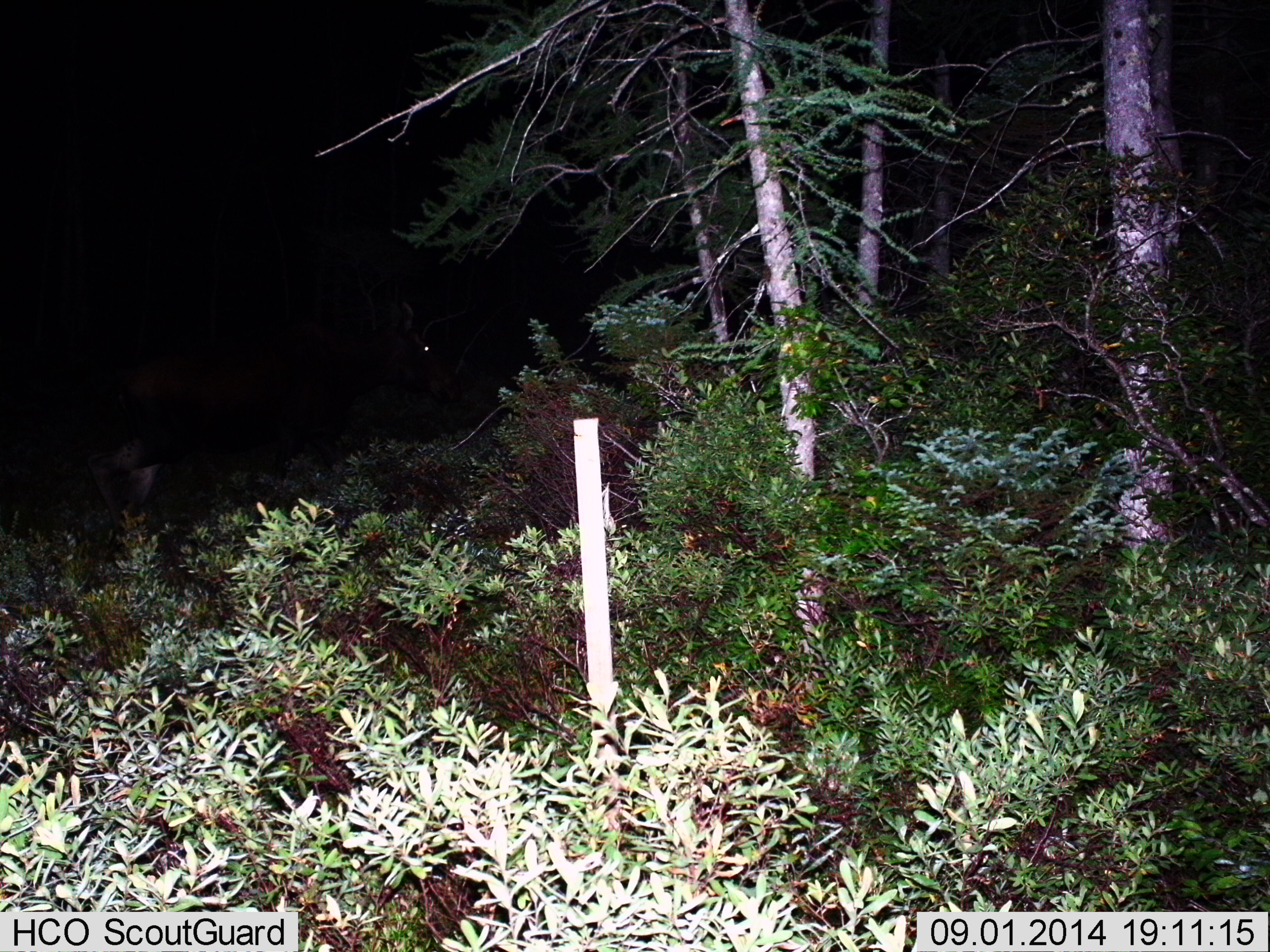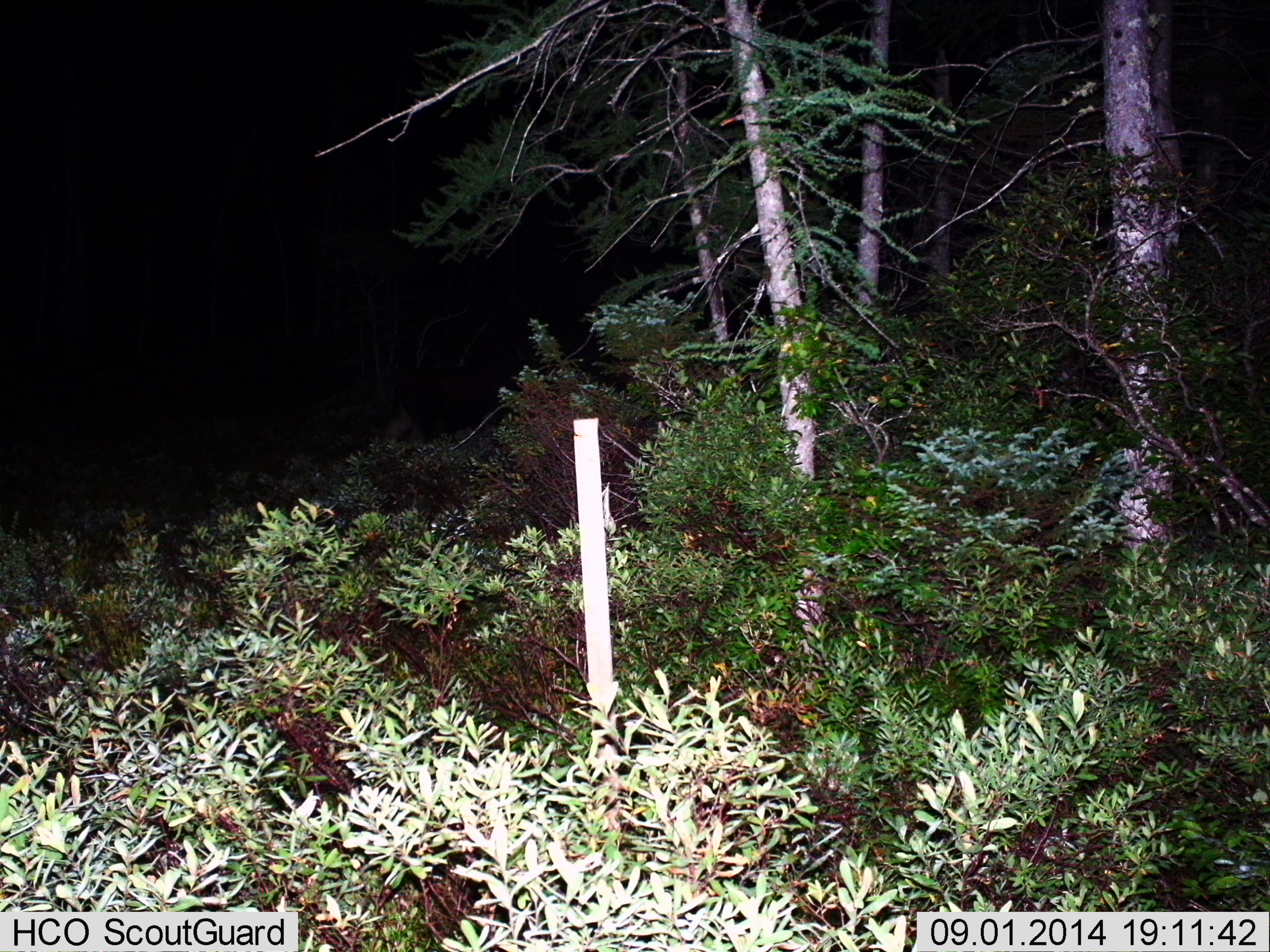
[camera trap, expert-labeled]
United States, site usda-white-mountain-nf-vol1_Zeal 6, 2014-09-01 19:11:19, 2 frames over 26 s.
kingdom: Animalia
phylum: Chordata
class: Mammalia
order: Artiodactyla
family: Cervidae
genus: Alces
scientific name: Alces alces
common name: moose